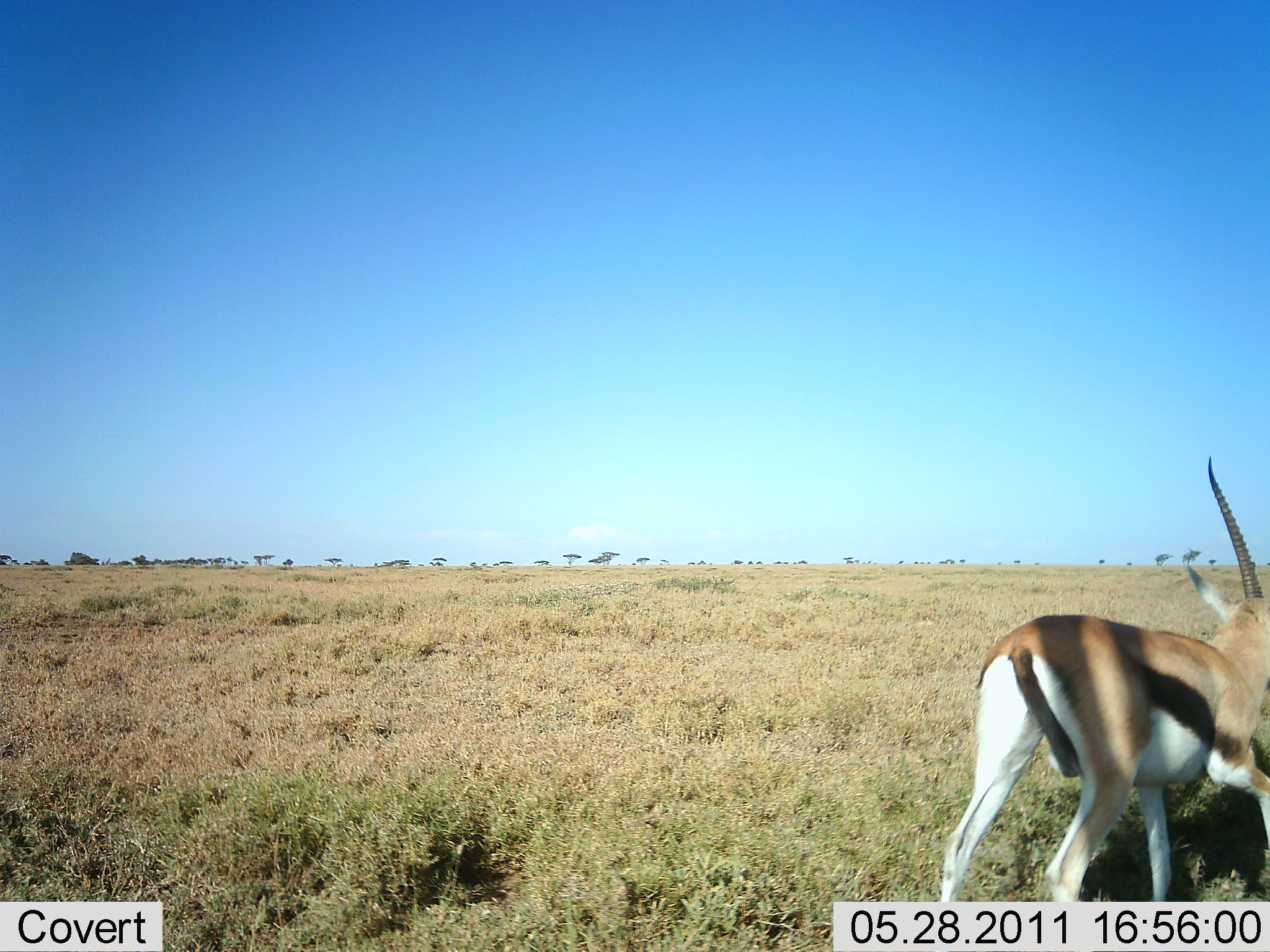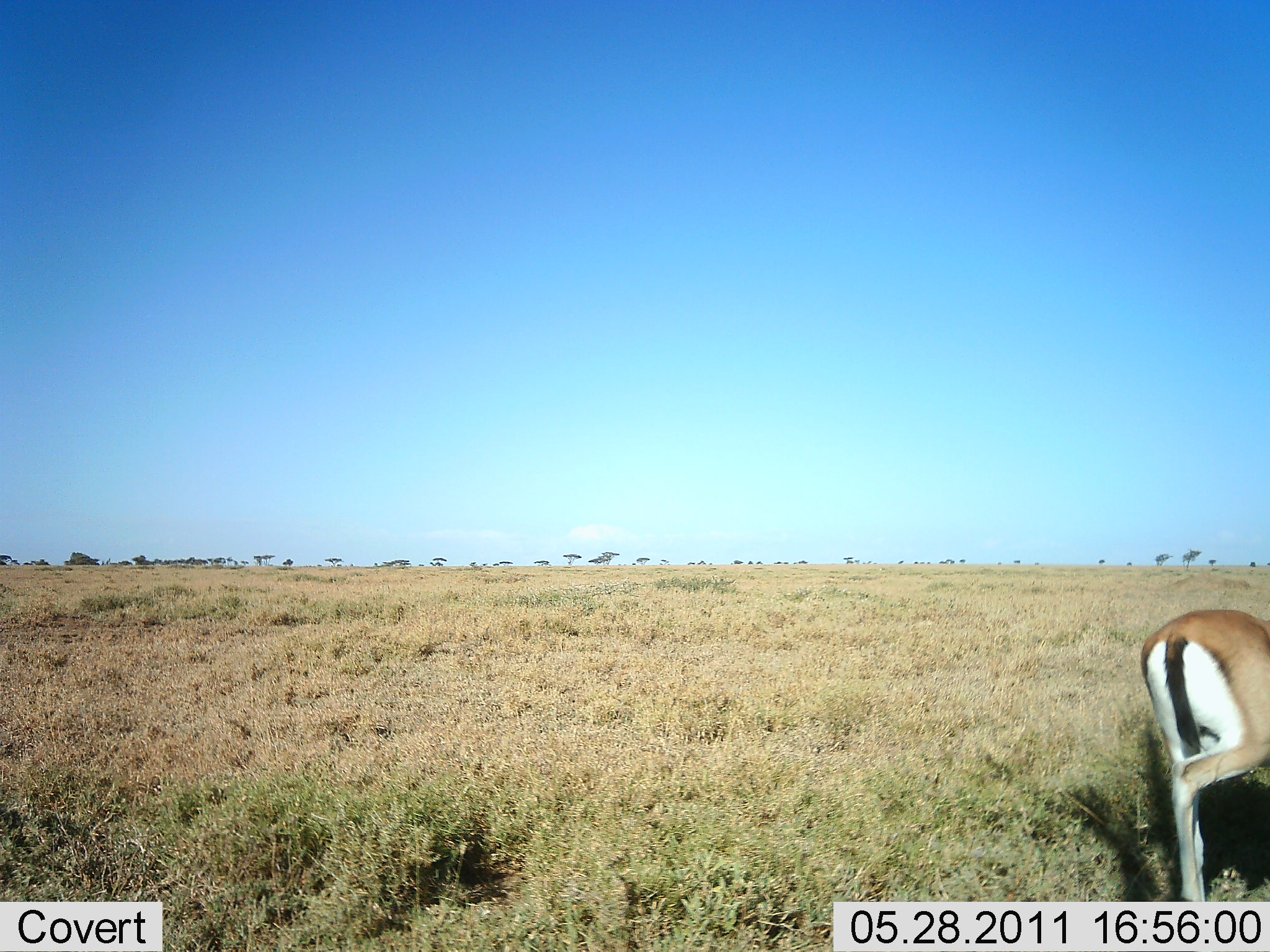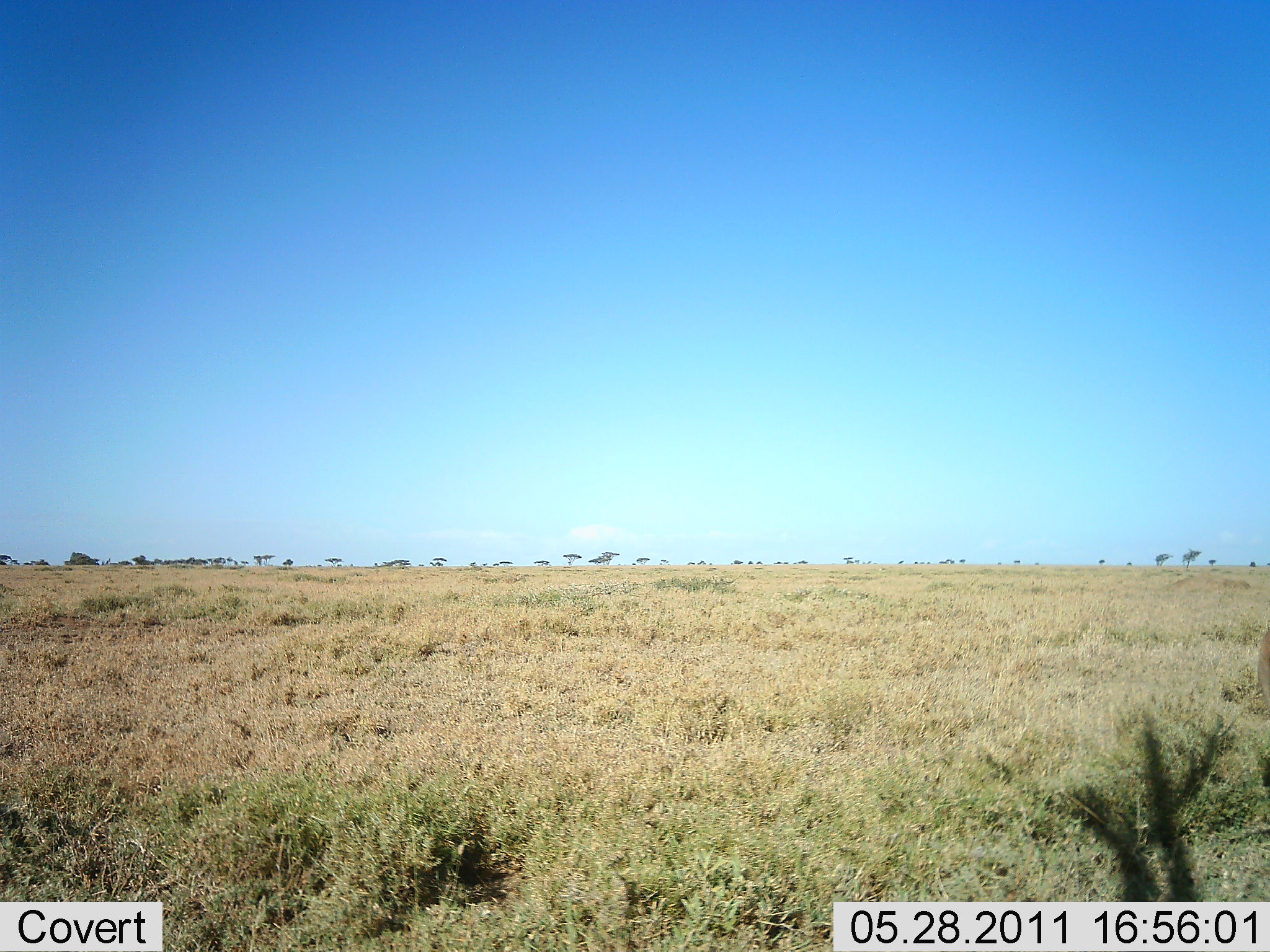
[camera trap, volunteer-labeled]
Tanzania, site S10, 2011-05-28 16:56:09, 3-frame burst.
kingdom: Animalia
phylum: Chordata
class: Mammalia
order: Artiodactyla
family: Bovidae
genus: Eudorcas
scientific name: Eudorcas thomsonii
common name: thomson's gazelle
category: gazellethomsons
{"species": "gazellethomsons (thomson's gazelle) (Eudorcas thomsonii)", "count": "1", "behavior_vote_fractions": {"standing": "15%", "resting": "0%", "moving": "100%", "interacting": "0%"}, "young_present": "0%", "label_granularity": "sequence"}